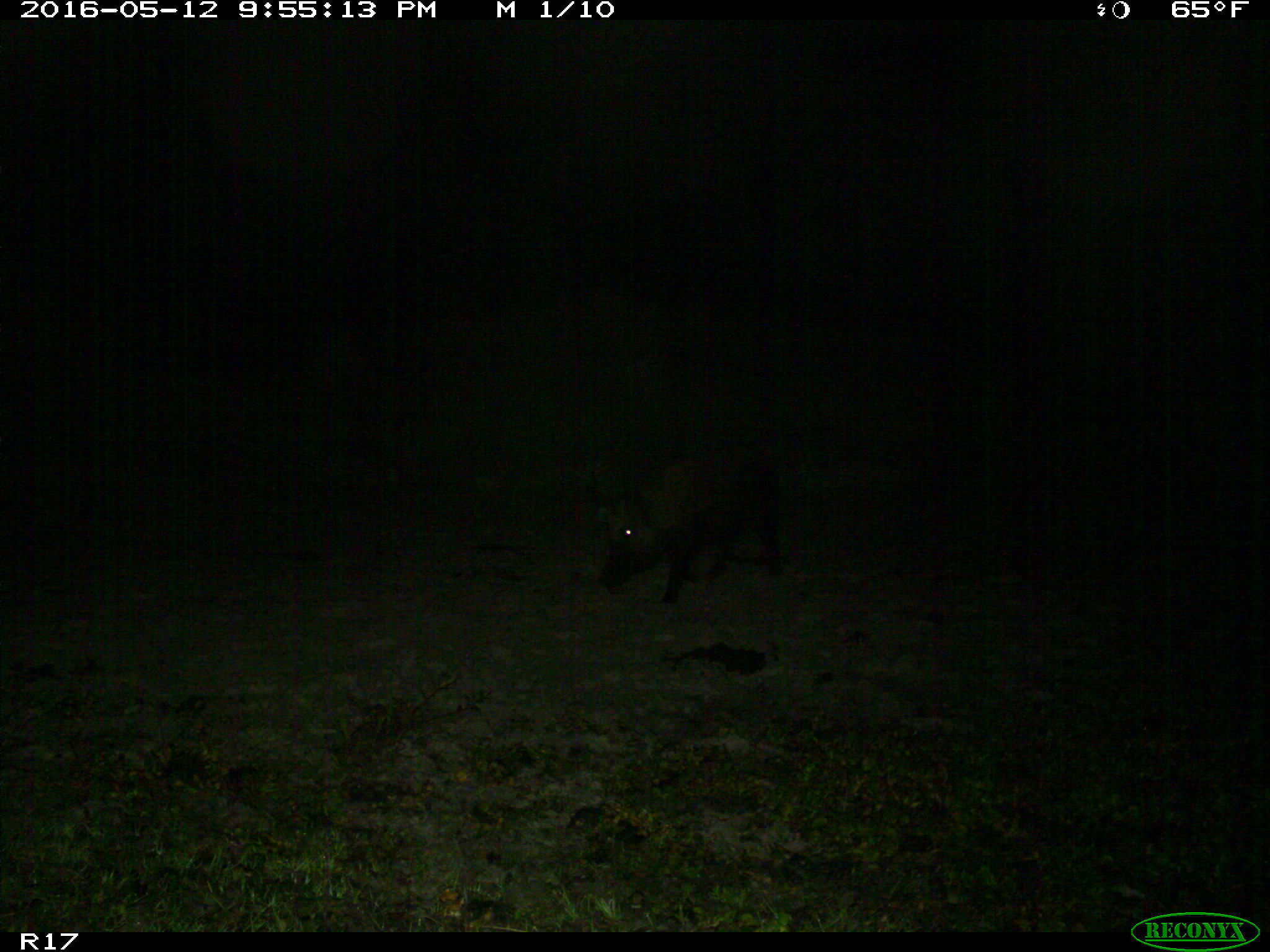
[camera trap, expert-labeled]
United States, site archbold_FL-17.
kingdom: Animalia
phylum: Chordata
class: Mammalia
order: Artiodactyla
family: Suidae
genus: Sus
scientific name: Sus scrofa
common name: wild boar